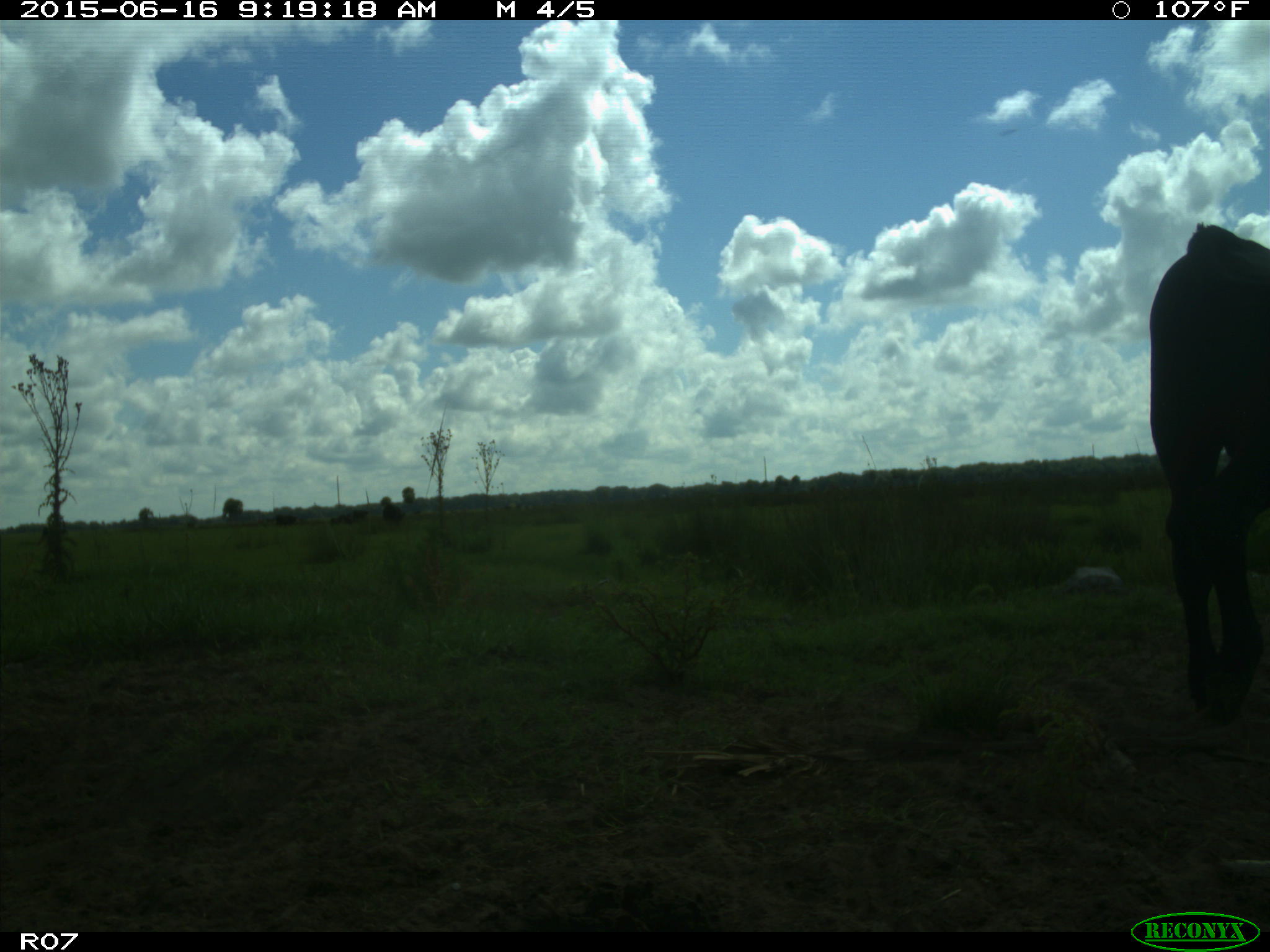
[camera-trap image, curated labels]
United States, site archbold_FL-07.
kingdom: Animalia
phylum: Chordata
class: Mammalia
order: Artiodactyla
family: Bovidae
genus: Bos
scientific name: Bos taurus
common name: domestic cow